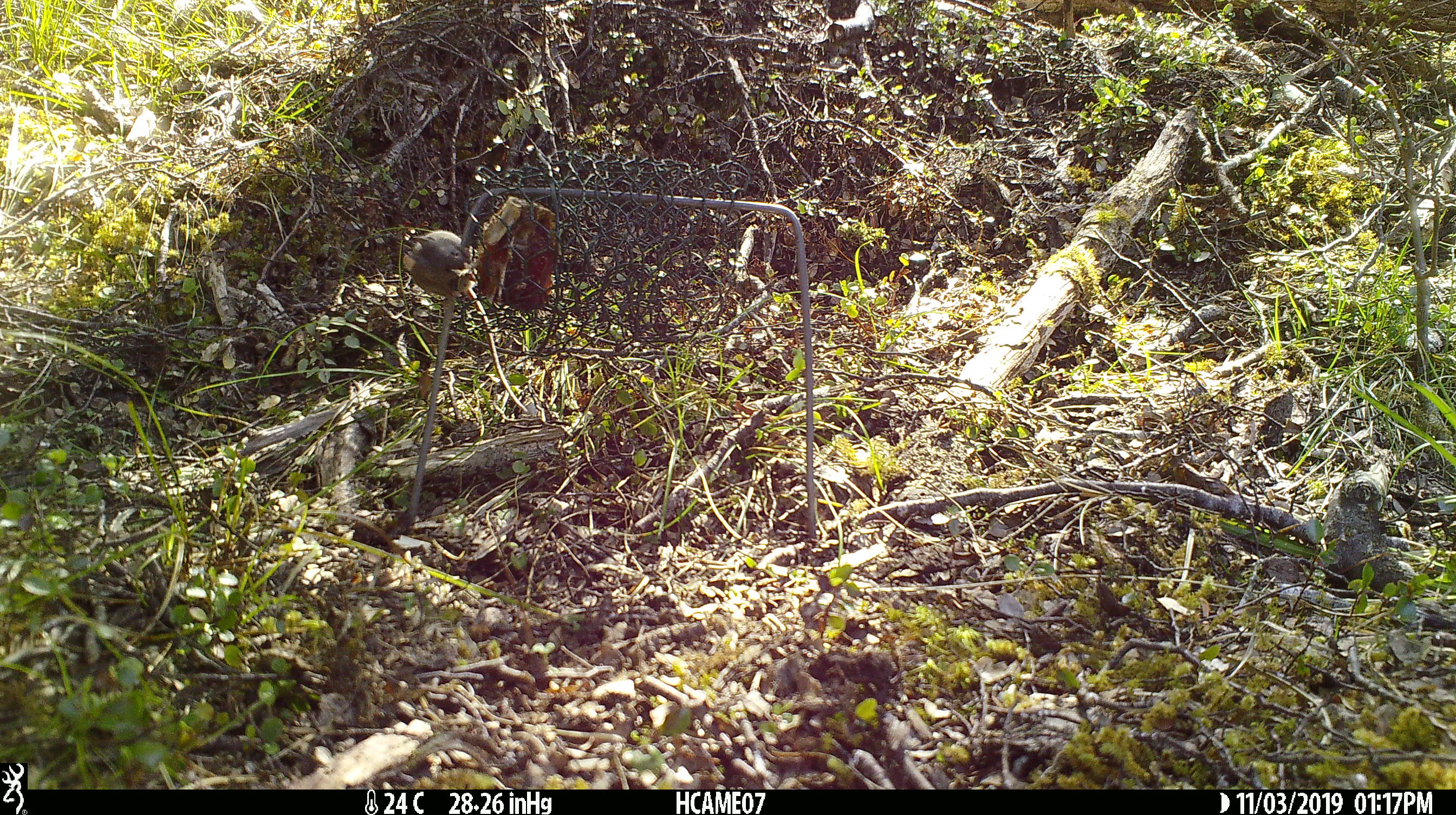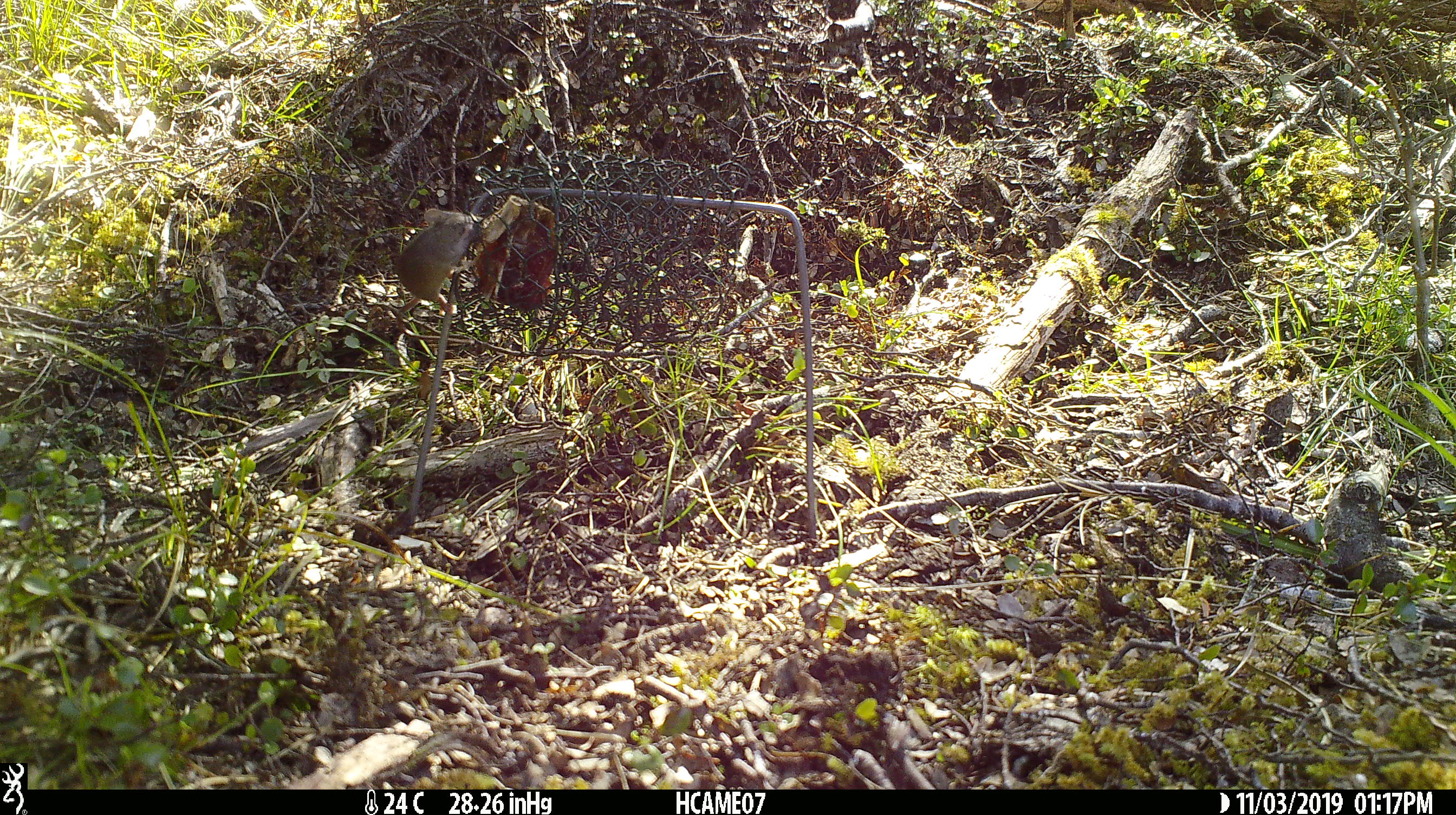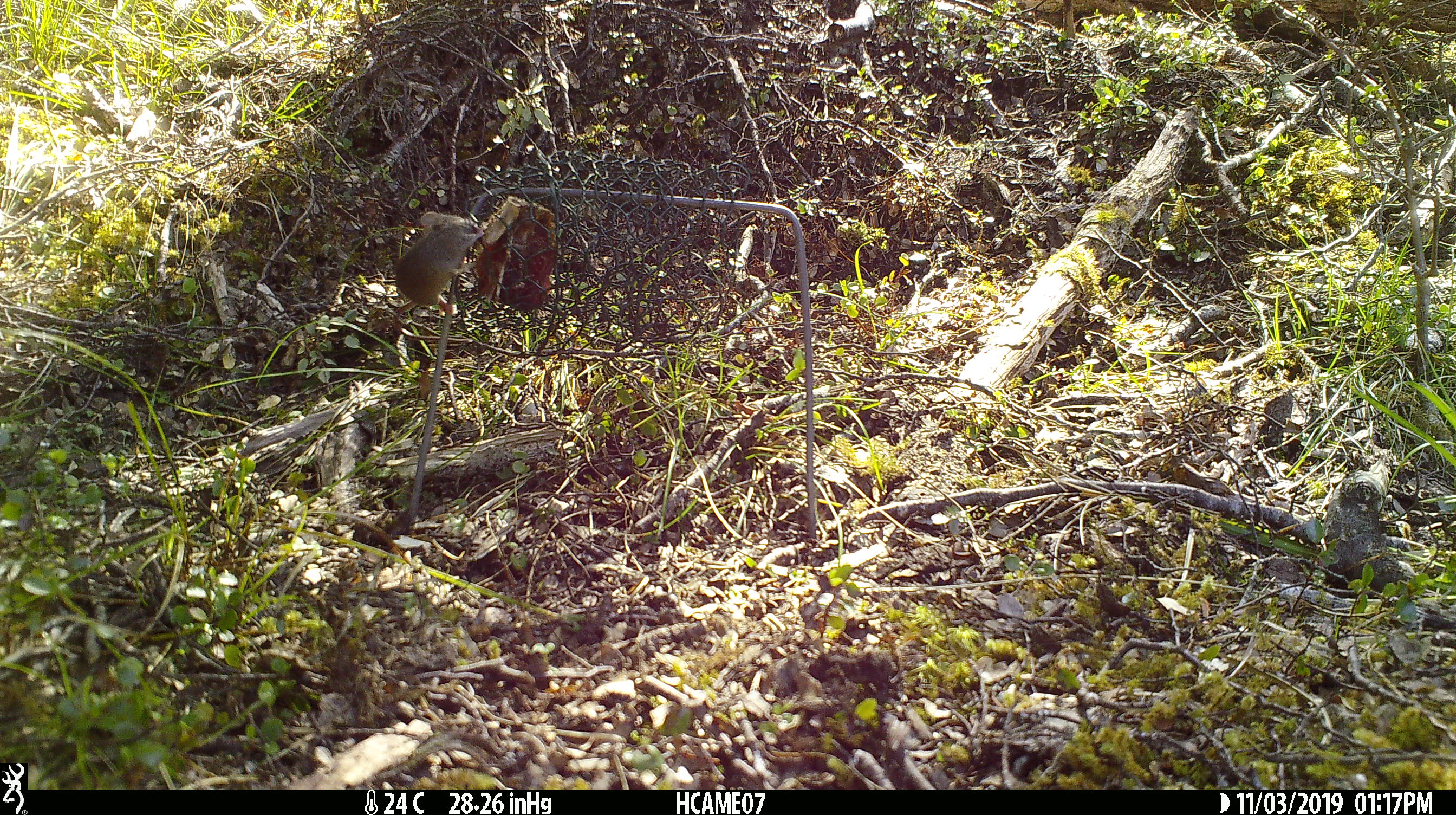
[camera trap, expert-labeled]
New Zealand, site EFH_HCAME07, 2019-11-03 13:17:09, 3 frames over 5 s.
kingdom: Animalia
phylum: Chordata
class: Mammalia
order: Rodentia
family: Muridae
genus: Mus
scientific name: Mus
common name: mouse